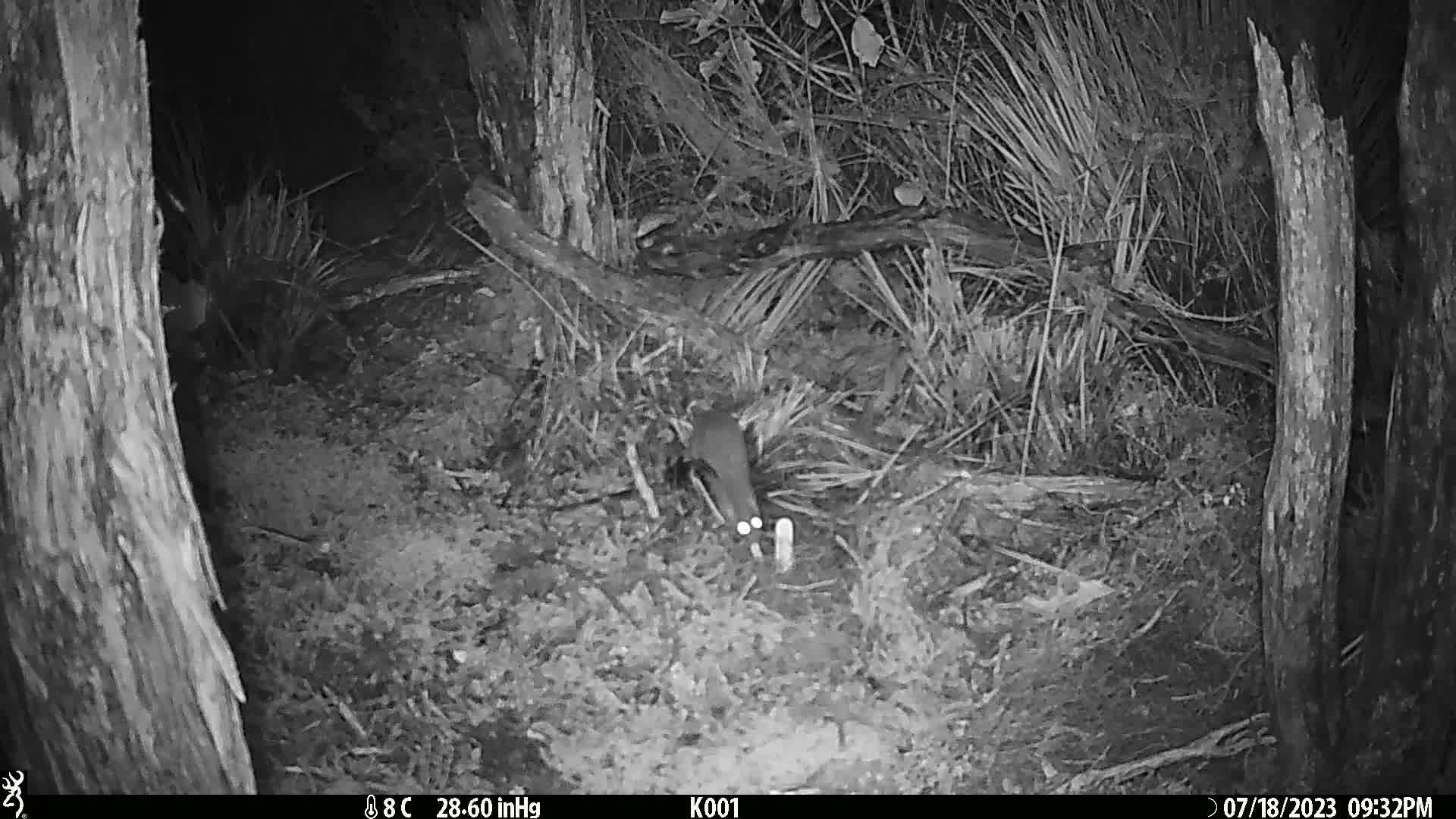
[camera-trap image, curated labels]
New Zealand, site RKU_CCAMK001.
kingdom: Animalia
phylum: Chordata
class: Mammalia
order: Rodentia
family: Muridae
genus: Rattus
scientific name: Rattus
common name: rat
Rat (Rattus).